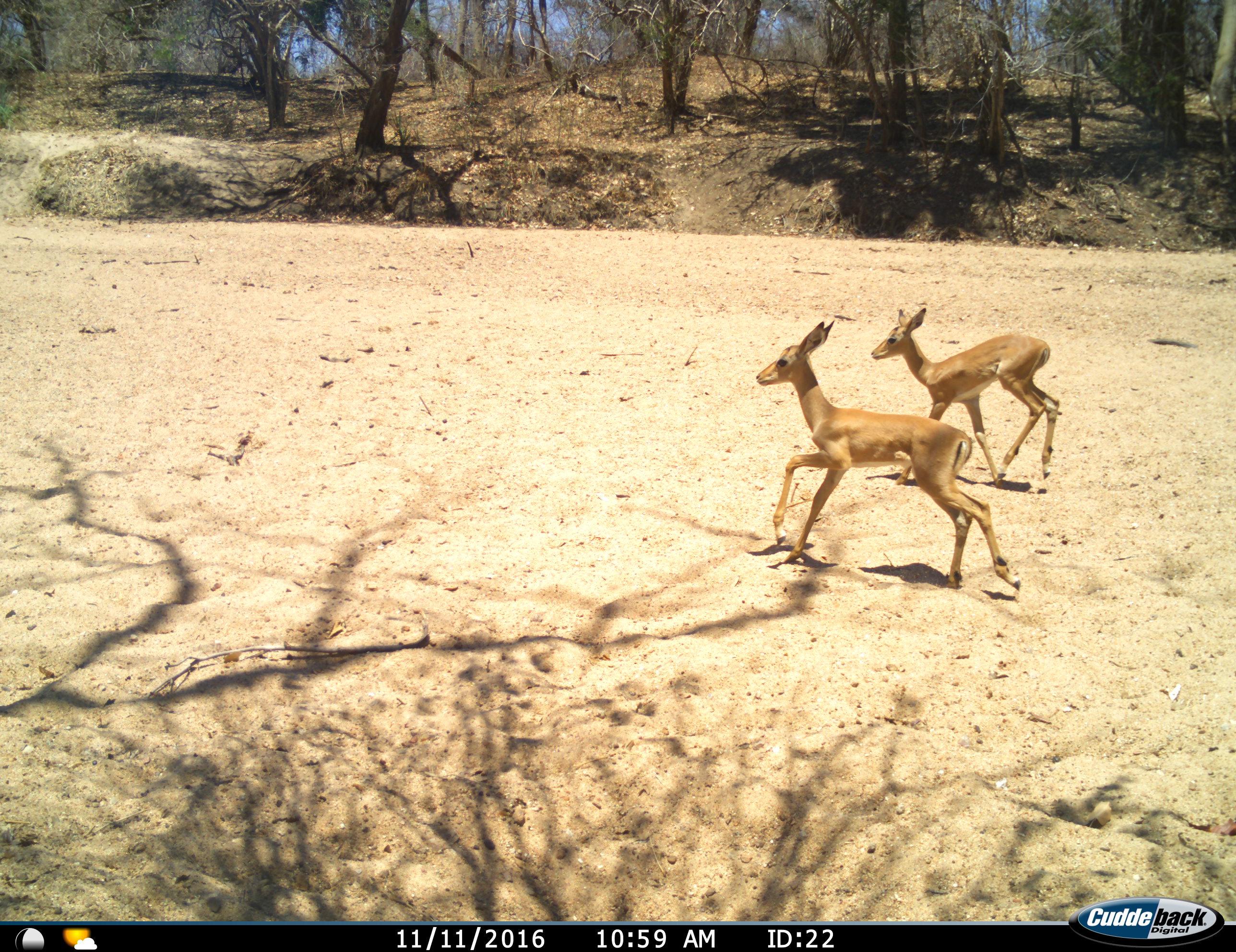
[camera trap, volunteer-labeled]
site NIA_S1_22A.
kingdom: Animalia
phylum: Chordata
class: Mammalia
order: Artiodactyla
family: Bovidae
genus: Aepyceros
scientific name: Aepyceros melampus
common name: impala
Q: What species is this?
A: Impala (Aepyceros melampus).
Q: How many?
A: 2.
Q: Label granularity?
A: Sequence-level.